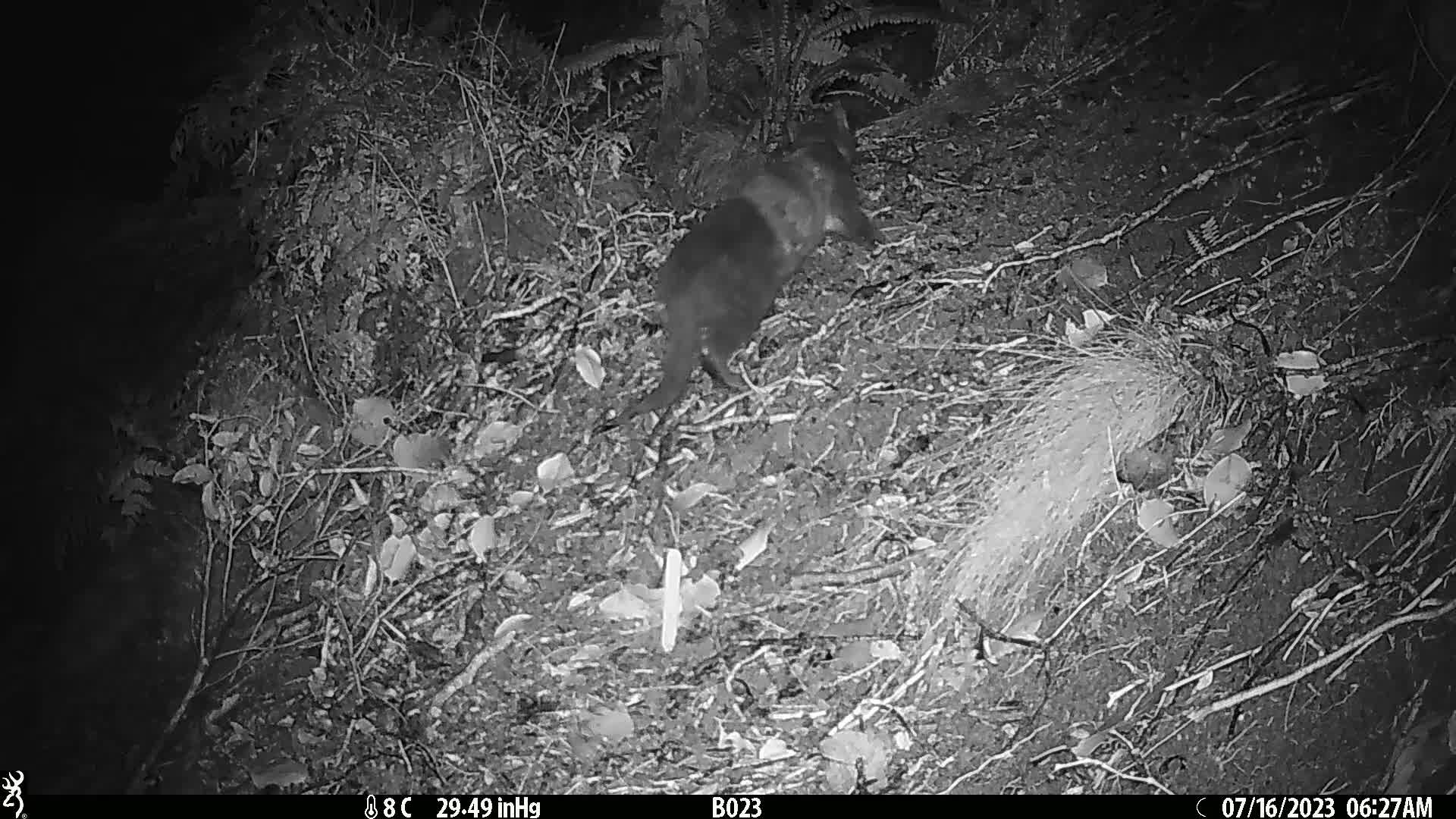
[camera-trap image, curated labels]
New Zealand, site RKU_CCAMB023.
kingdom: Animalia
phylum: Chordata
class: Mammalia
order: Carnivora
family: Felidae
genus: Felis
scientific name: Felis catus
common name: domestic cat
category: cat